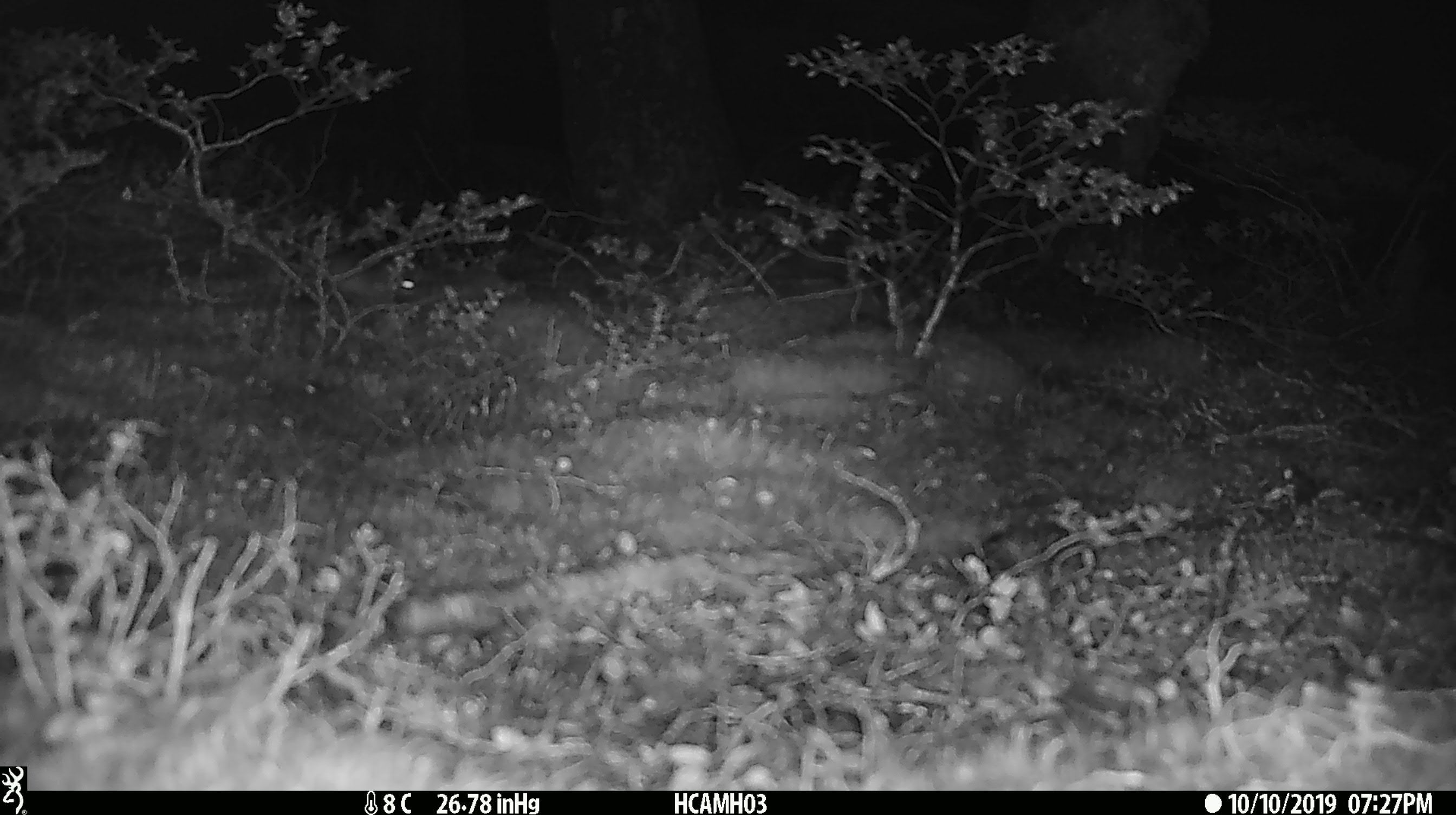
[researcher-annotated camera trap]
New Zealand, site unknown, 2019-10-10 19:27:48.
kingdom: Animalia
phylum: Chordata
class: Mammalia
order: Rodentia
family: Muridae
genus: Mus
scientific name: Mus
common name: mouse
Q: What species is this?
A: Mouse (Mus).